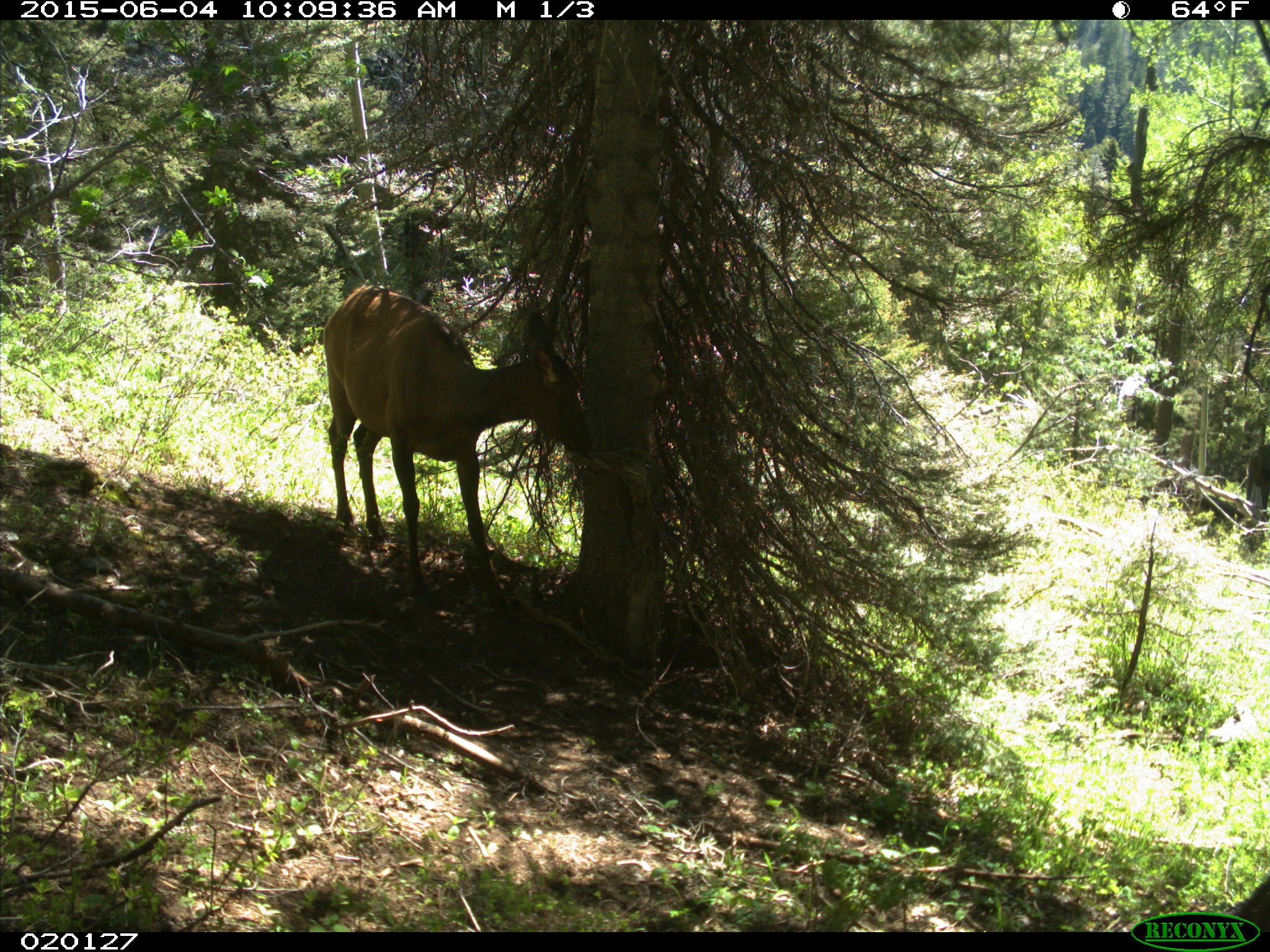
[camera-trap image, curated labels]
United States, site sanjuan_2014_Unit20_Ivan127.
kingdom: Animalia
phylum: Chordata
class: Mammalia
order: Artiodactyla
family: Cervidae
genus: Cervus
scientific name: Cervus elaphus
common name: red deer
Cervus elaphus (red deer).